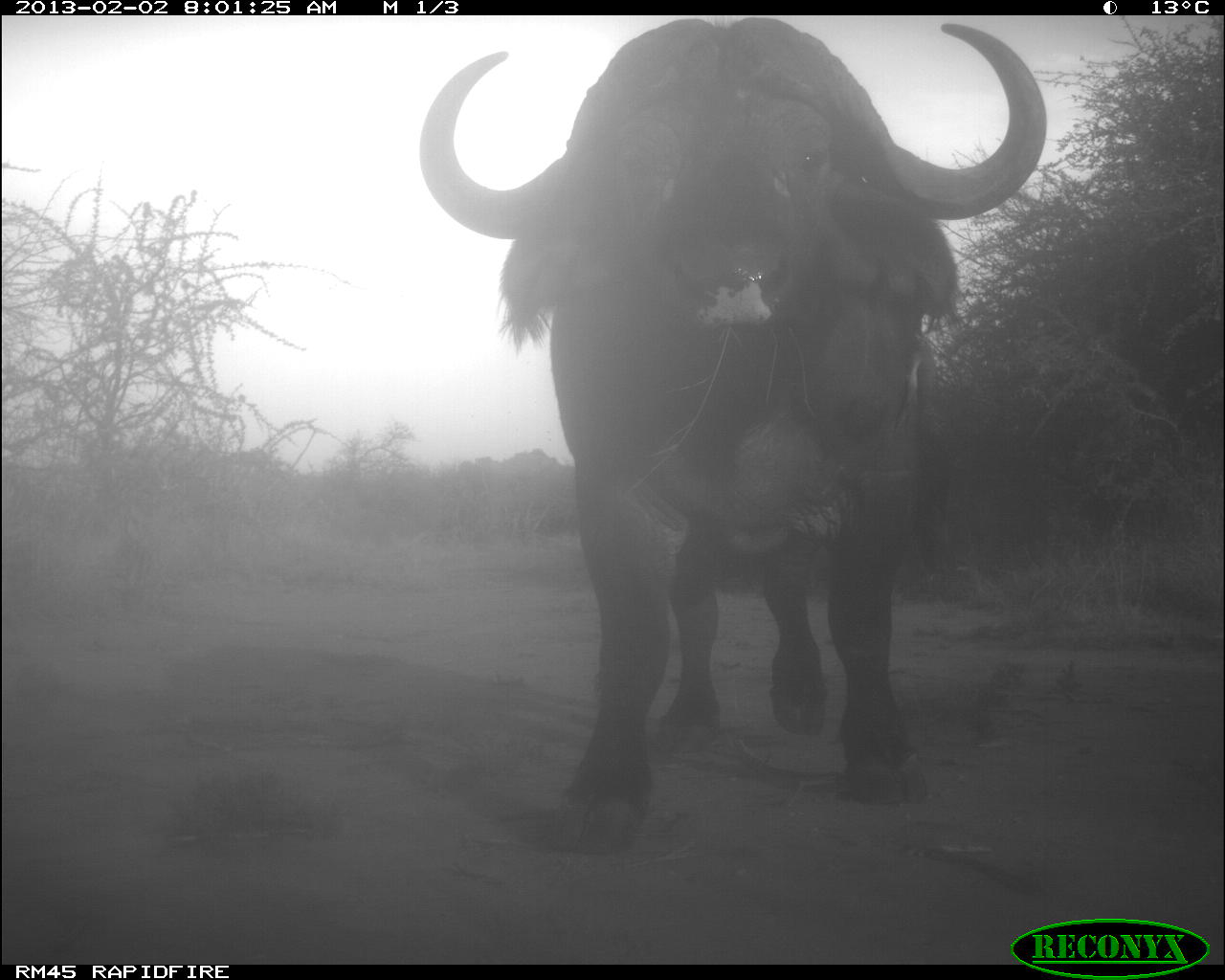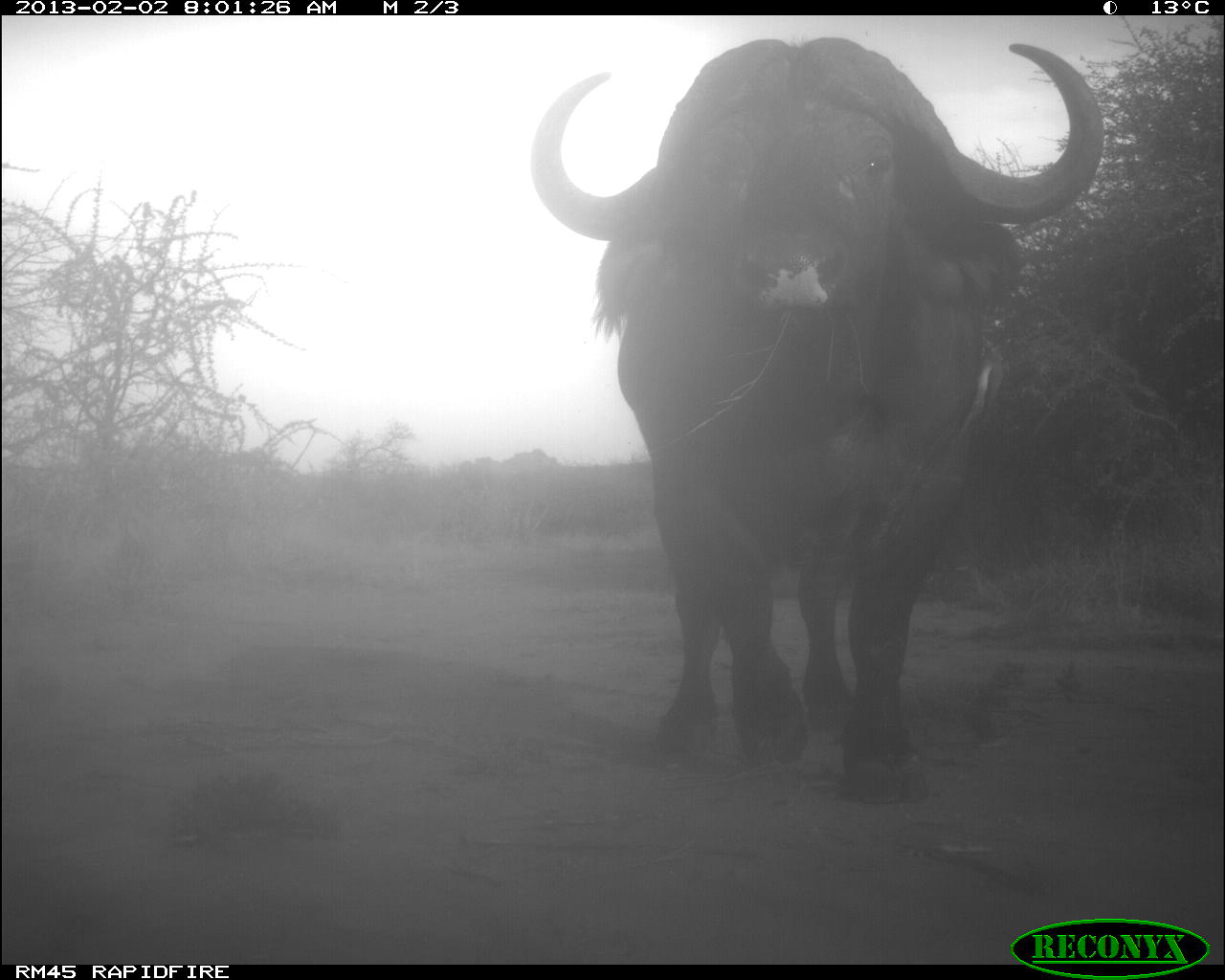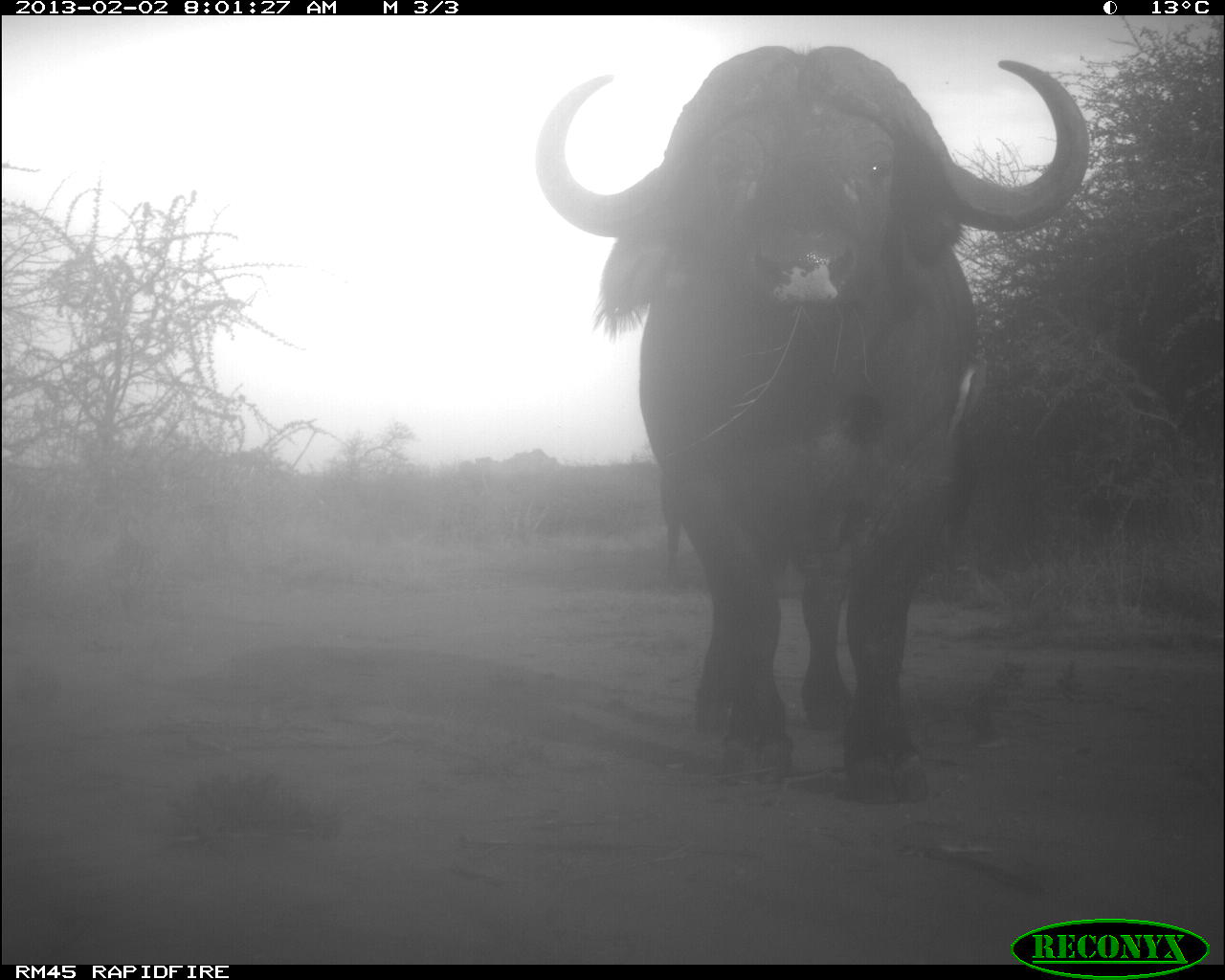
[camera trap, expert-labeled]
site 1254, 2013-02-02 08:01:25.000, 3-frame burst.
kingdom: Animalia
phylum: Chordata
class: Mammalia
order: Artiodactyla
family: Bovidae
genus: Syncerus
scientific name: Syncerus caffer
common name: african buffalo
Syncerus caffer (african buffalo), count 1.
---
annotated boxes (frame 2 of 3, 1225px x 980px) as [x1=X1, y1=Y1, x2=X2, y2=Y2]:
syncerus caffer: [x1=527, y1=35, x2=1101, y2=803]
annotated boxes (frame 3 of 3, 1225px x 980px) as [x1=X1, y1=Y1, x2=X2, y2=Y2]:
syncerus caffer: [x1=534, y1=46, x2=1090, y2=798]